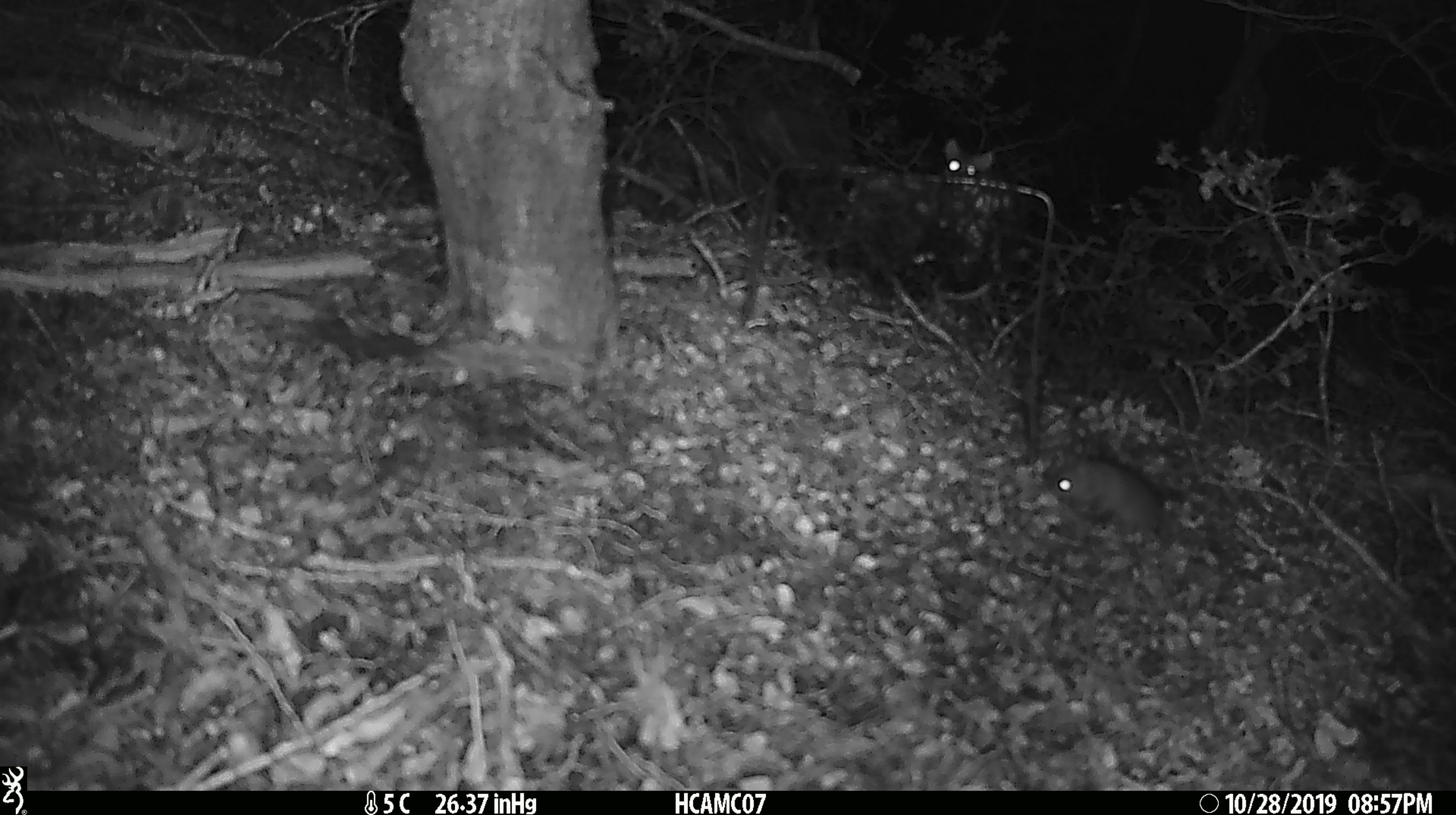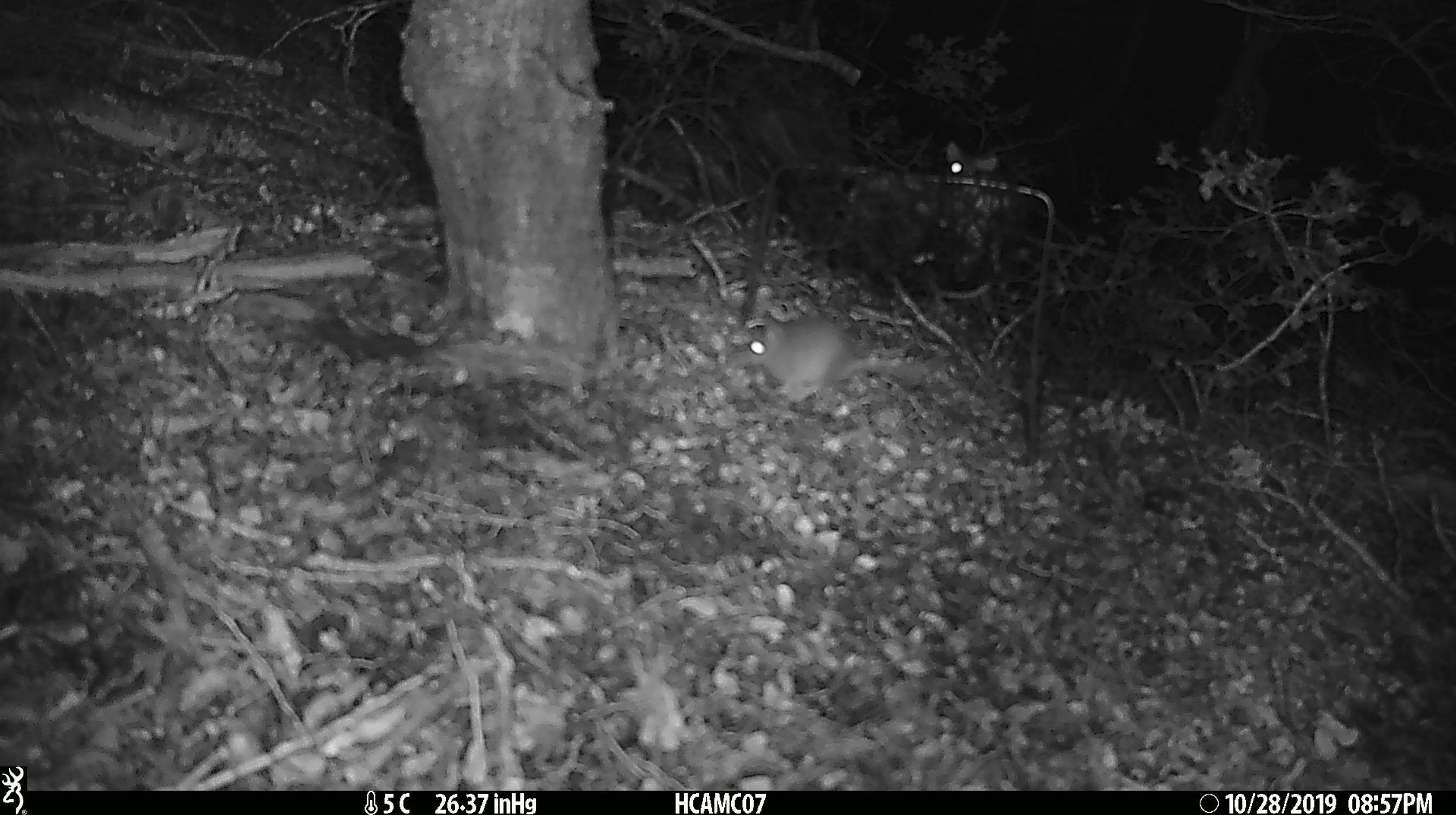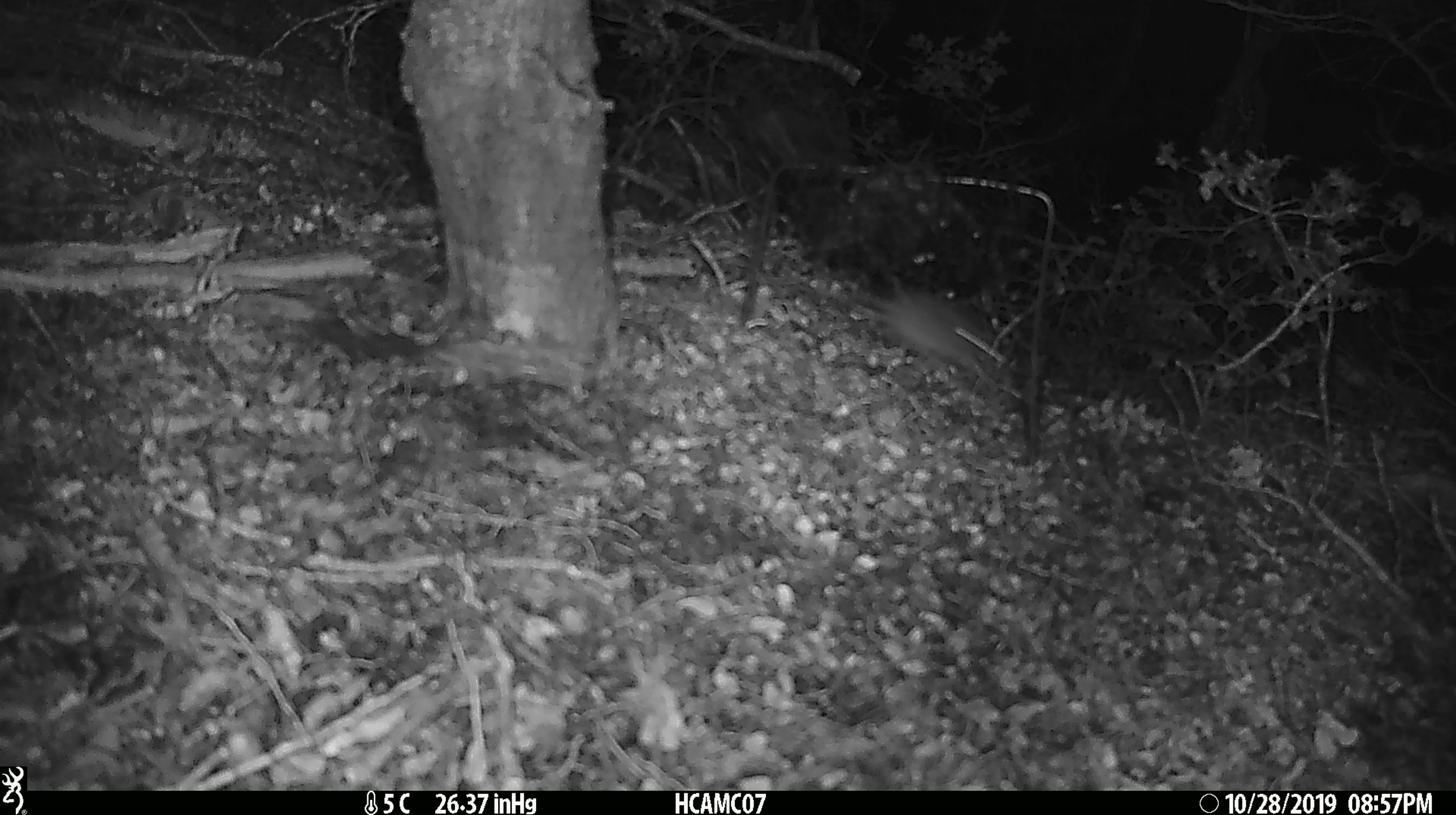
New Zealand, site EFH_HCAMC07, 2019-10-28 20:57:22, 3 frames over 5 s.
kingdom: Animalia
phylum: Chordata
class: Mammalia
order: Rodentia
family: Muridae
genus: Mus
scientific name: Mus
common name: mouse